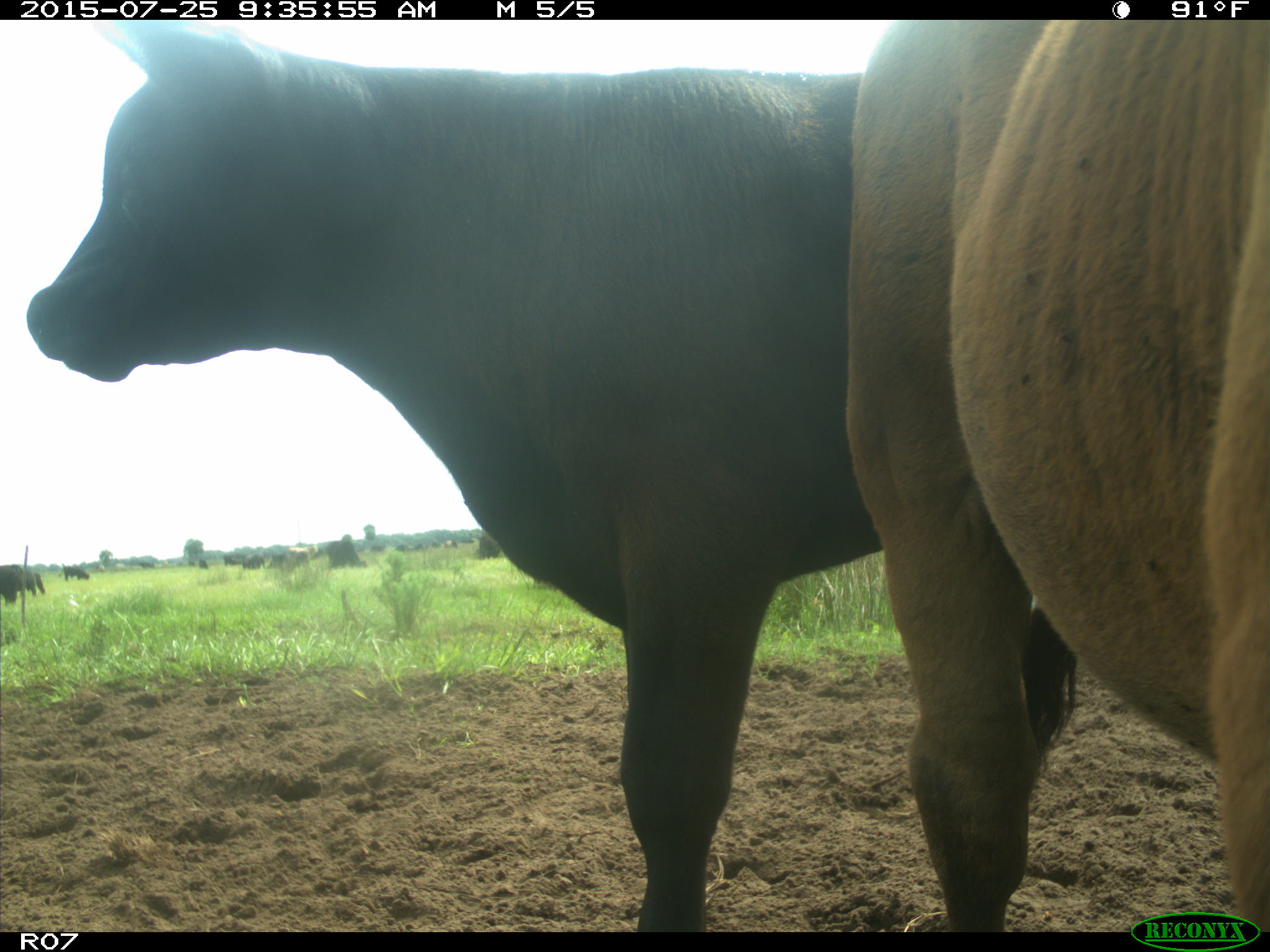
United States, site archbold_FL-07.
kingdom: Animalia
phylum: Chordata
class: Mammalia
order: Artiodactyla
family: Bovidae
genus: Bos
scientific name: Bos taurus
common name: domestic cow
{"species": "Bos taurus (domestic cow)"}